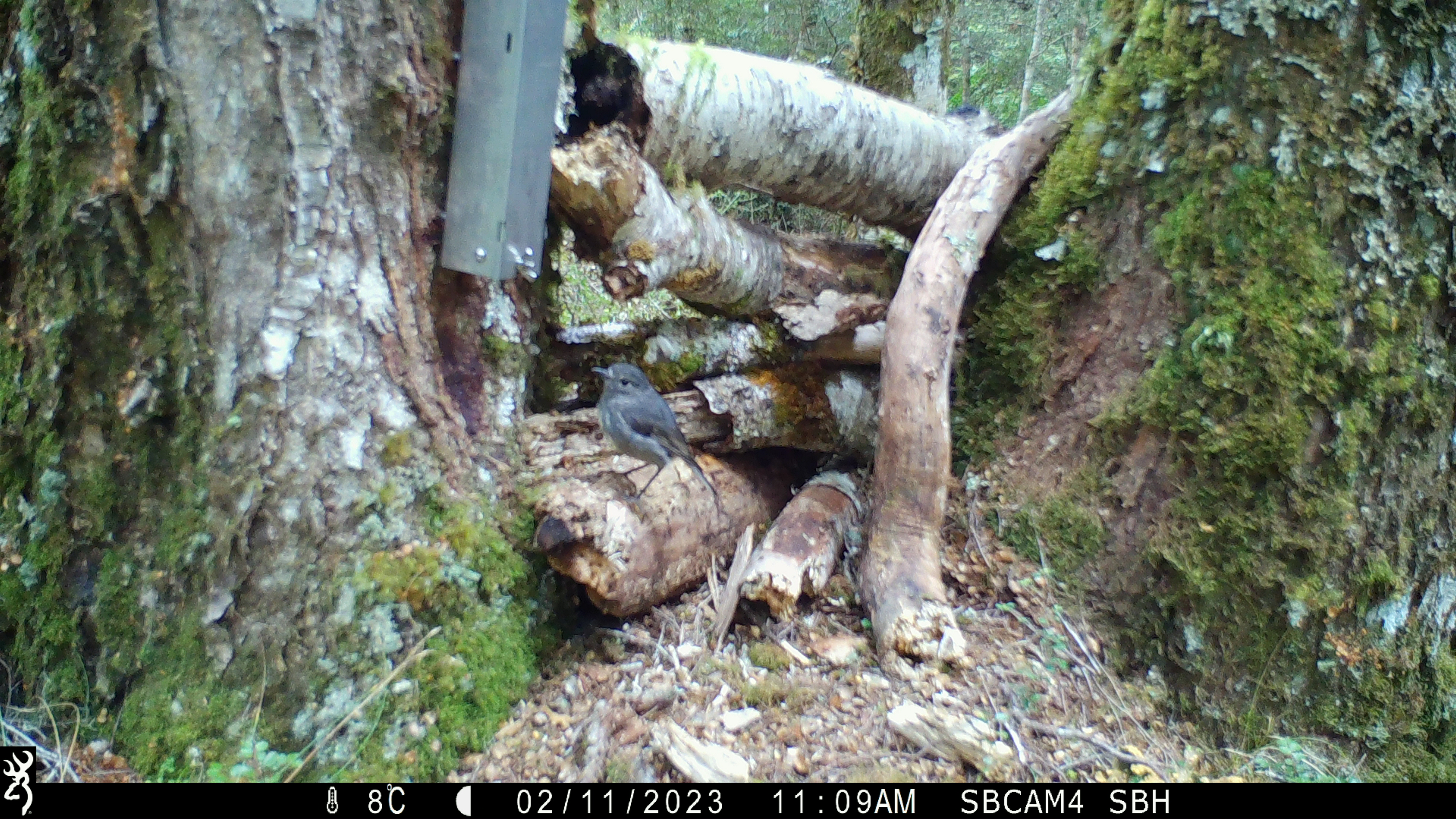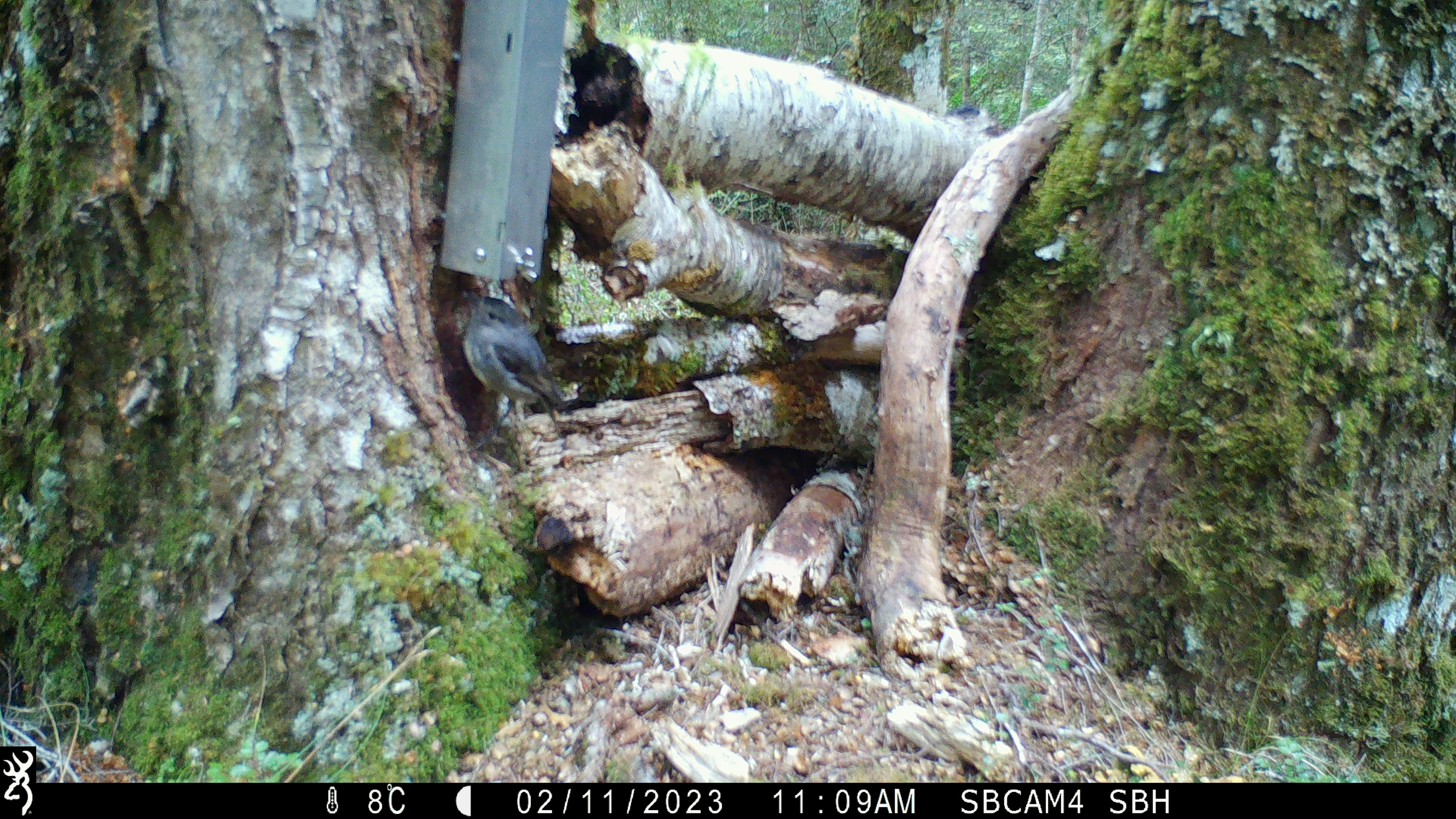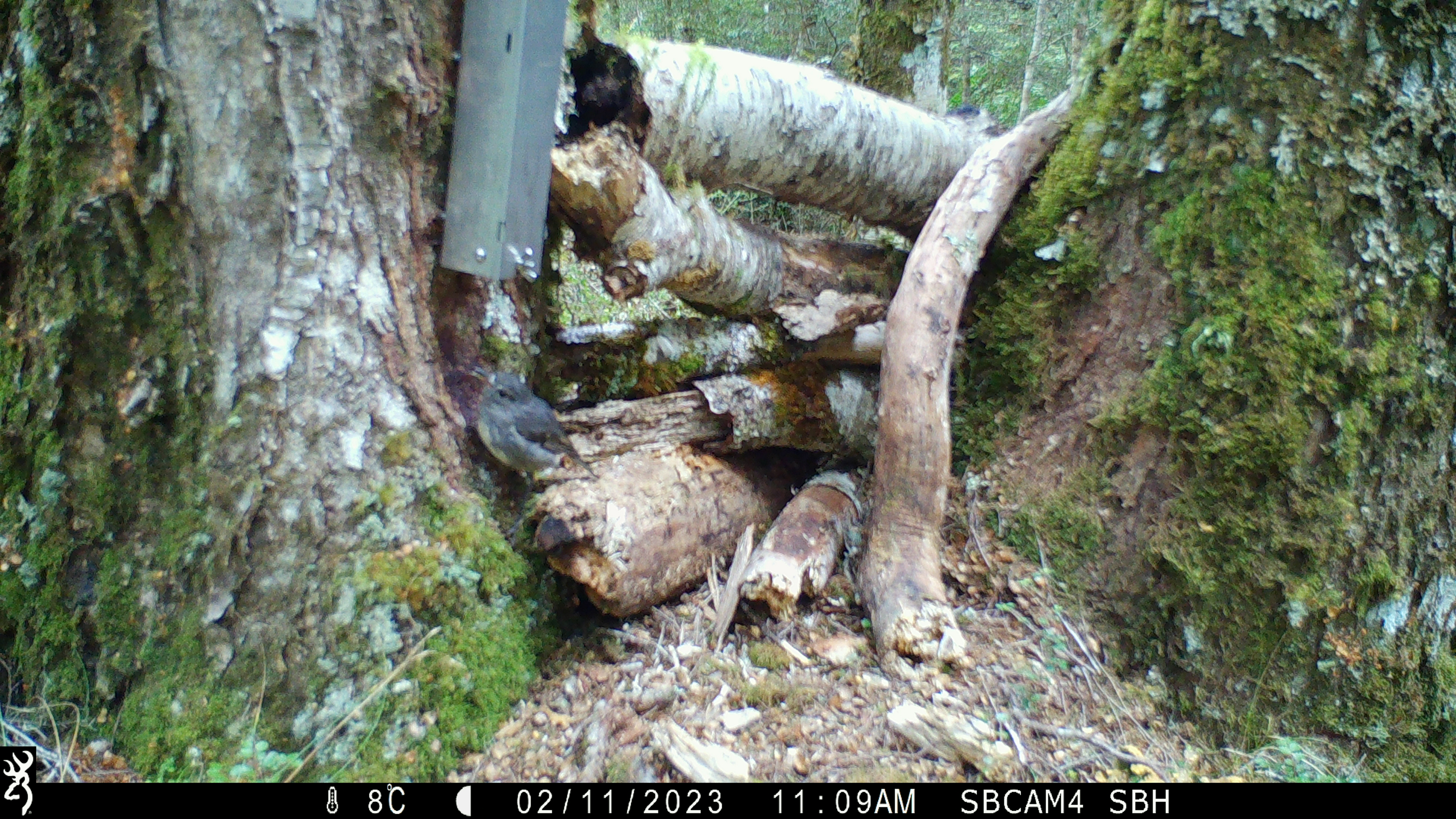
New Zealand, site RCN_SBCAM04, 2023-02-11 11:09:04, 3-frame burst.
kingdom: Animalia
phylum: Chordata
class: Aves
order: Passeriformes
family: Petroicidae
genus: Petroica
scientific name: Petroica australis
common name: new zealand robin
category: robin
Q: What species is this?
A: Robin (new zealand robin) (Petroica australis).